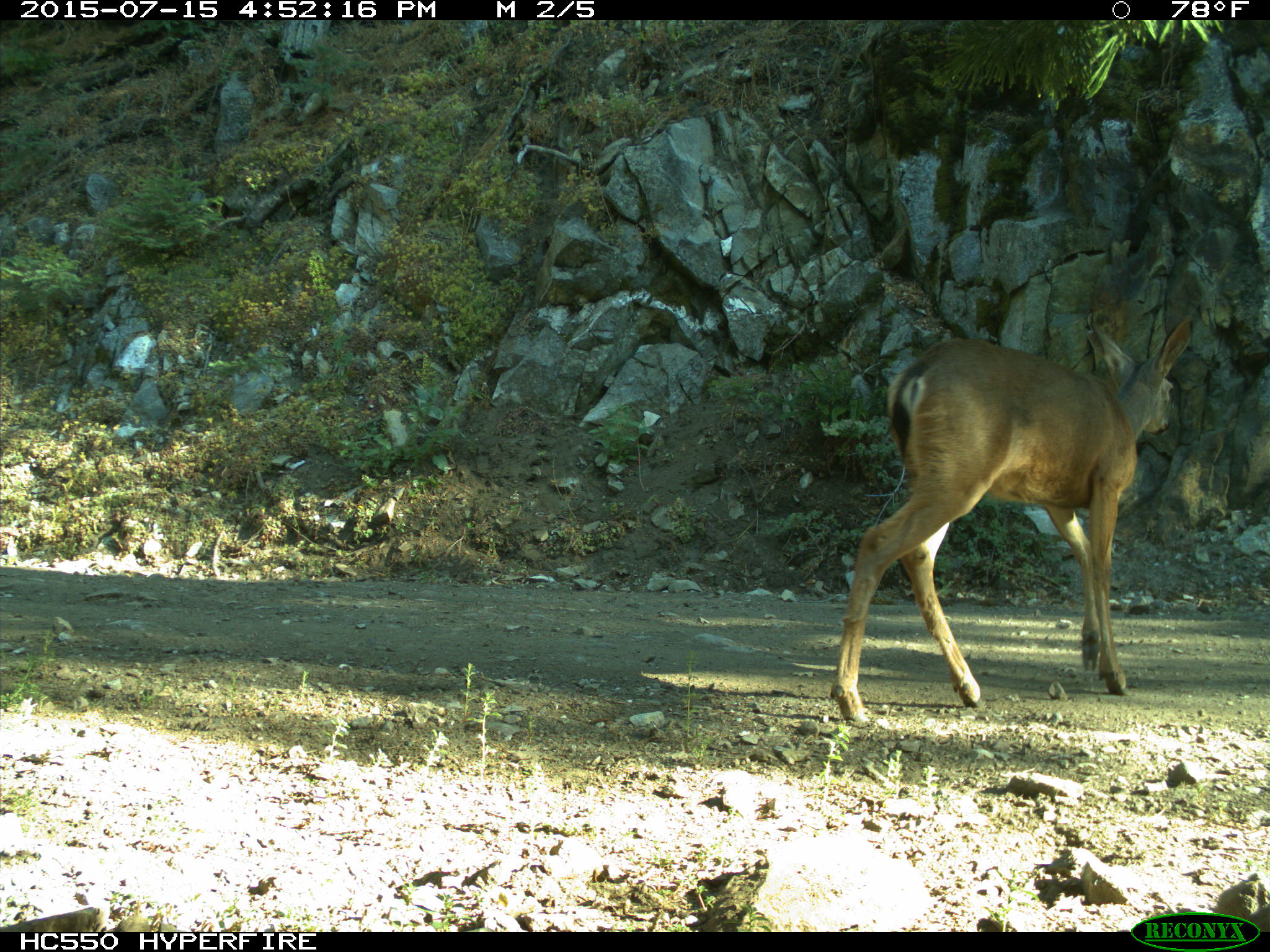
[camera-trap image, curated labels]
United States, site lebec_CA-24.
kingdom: Animalia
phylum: Chordata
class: Mammalia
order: Artiodactyla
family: Cervidae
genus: Odocoileus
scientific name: Odocoileus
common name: deer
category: unidentified deer